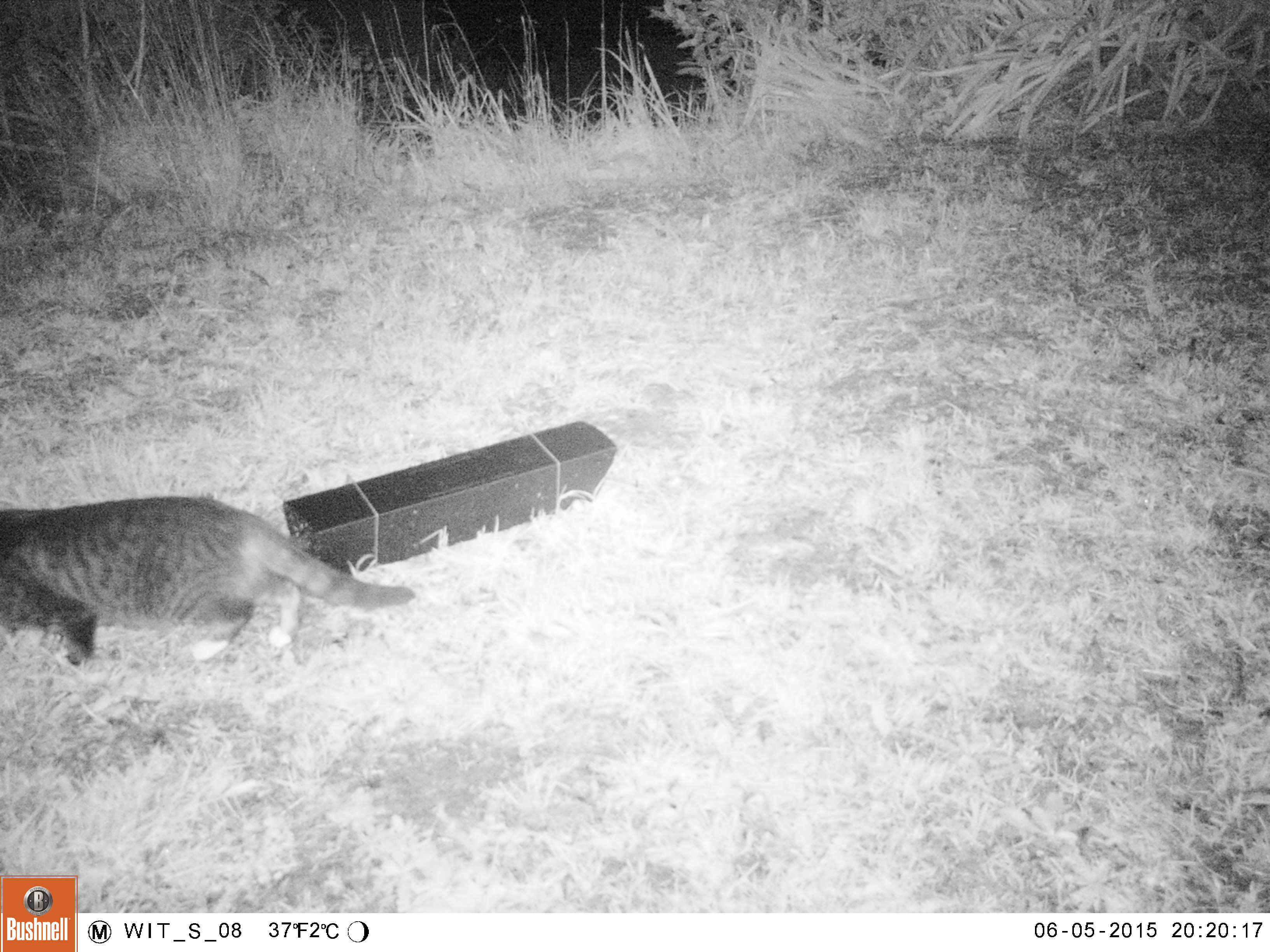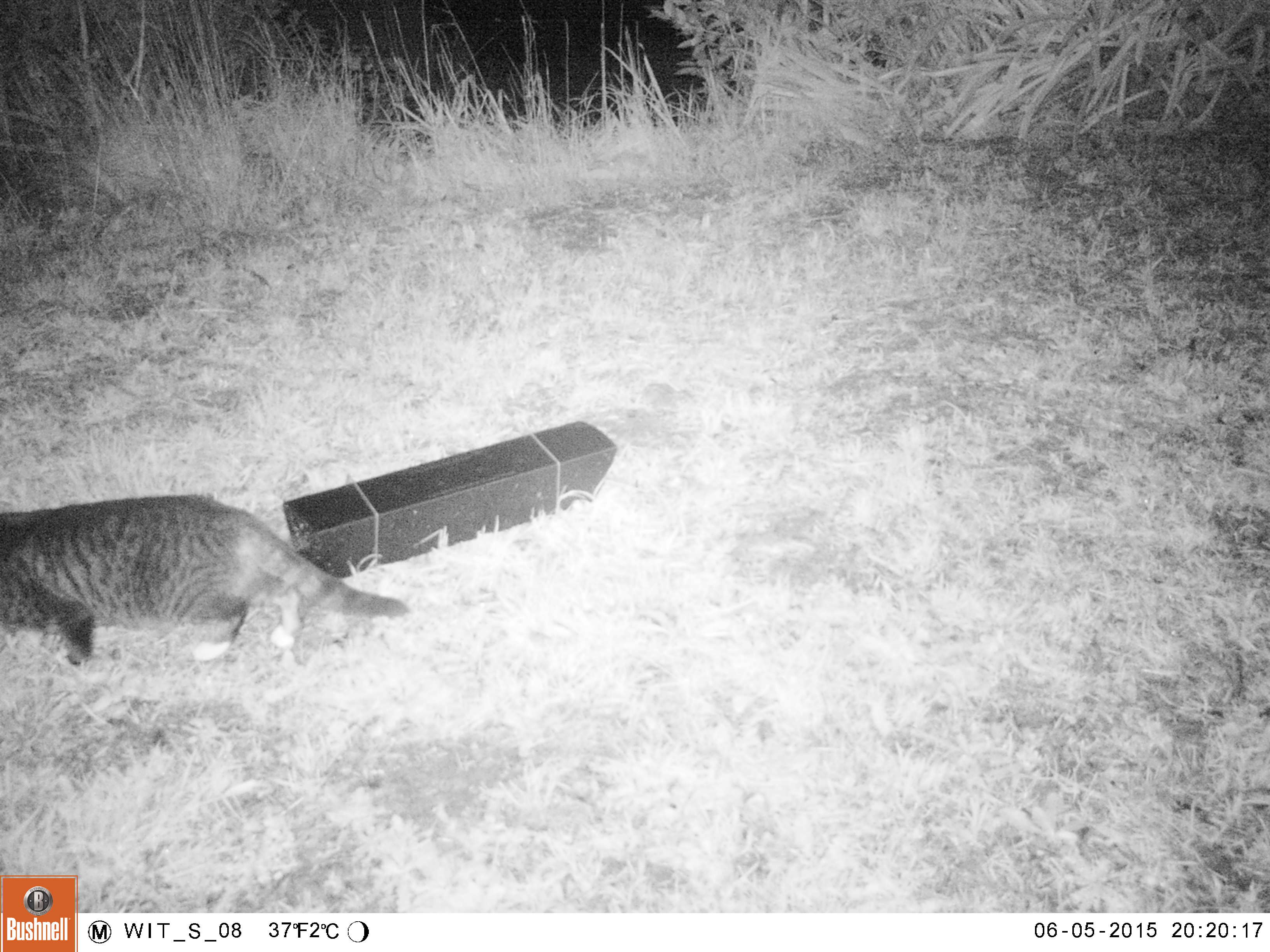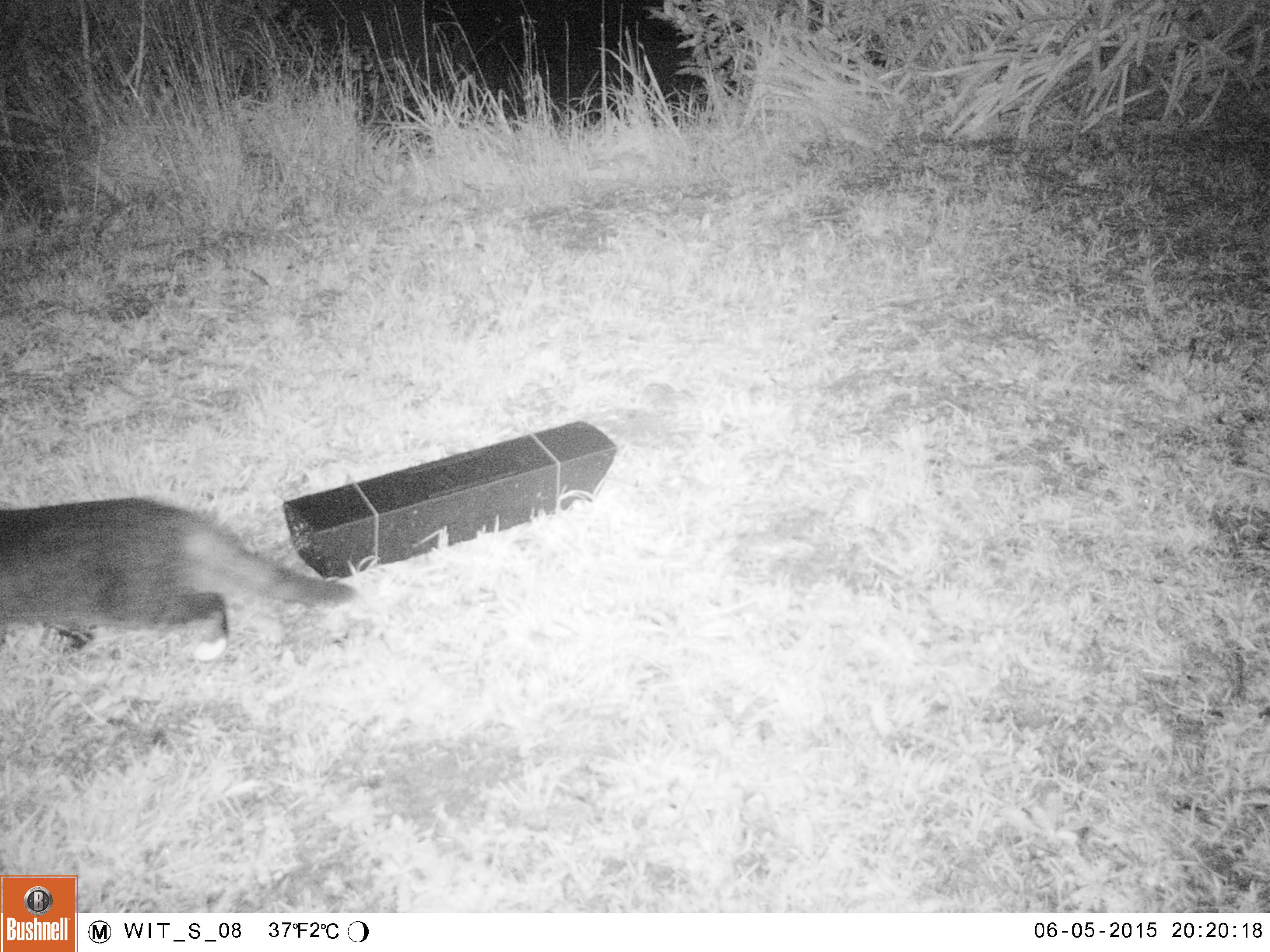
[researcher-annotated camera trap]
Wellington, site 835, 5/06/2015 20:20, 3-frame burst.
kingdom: Animalia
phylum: Chordata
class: Mammalia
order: Carnivora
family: Felidae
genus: Felis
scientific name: Felis catus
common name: cat